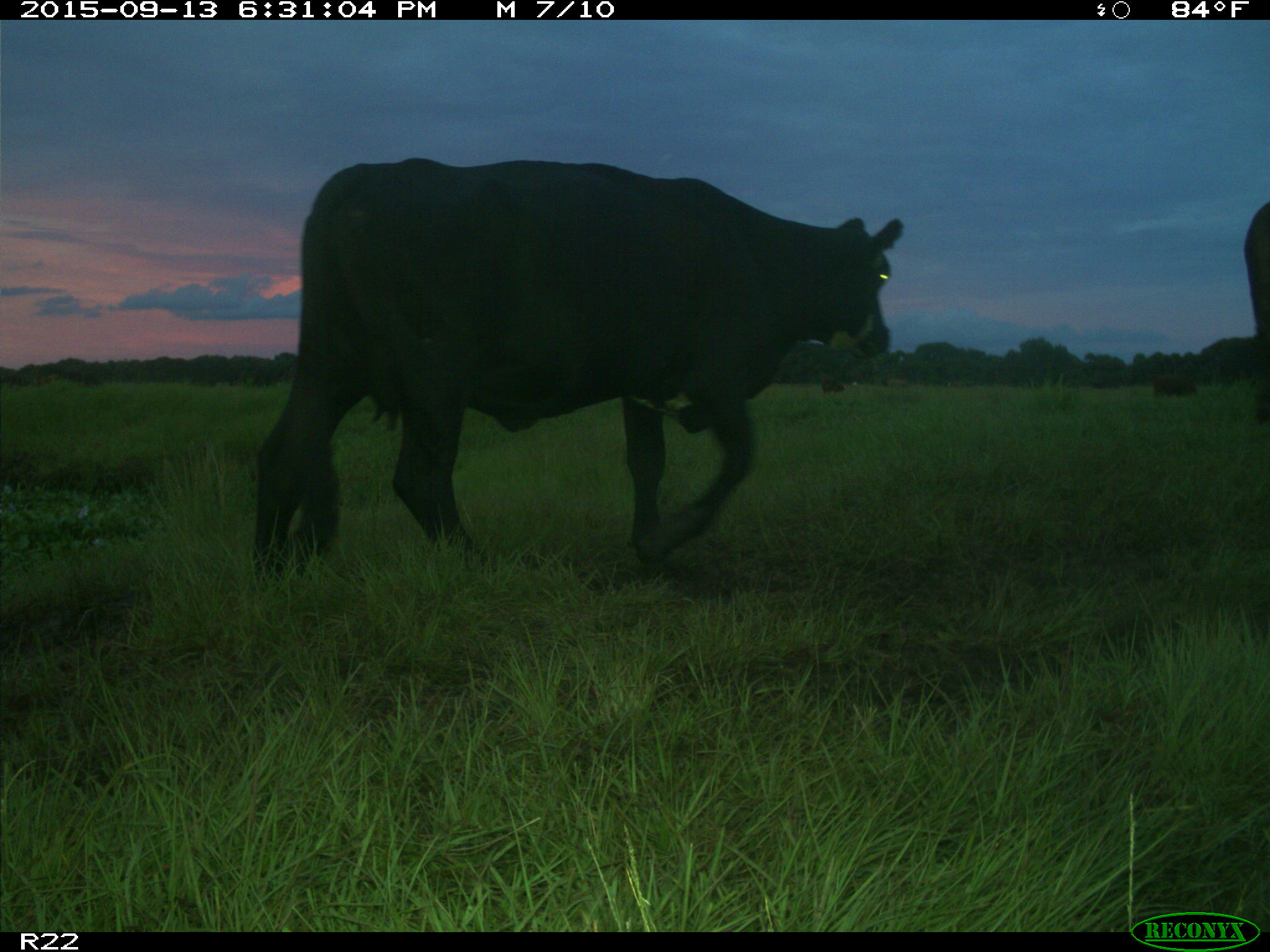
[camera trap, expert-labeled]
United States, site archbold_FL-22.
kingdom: Animalia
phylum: Chordata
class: Mammalia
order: Artiodactyla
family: Bovidae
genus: Bos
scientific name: Bos taurus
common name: domestic cow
Bos taurus (domestic cow).